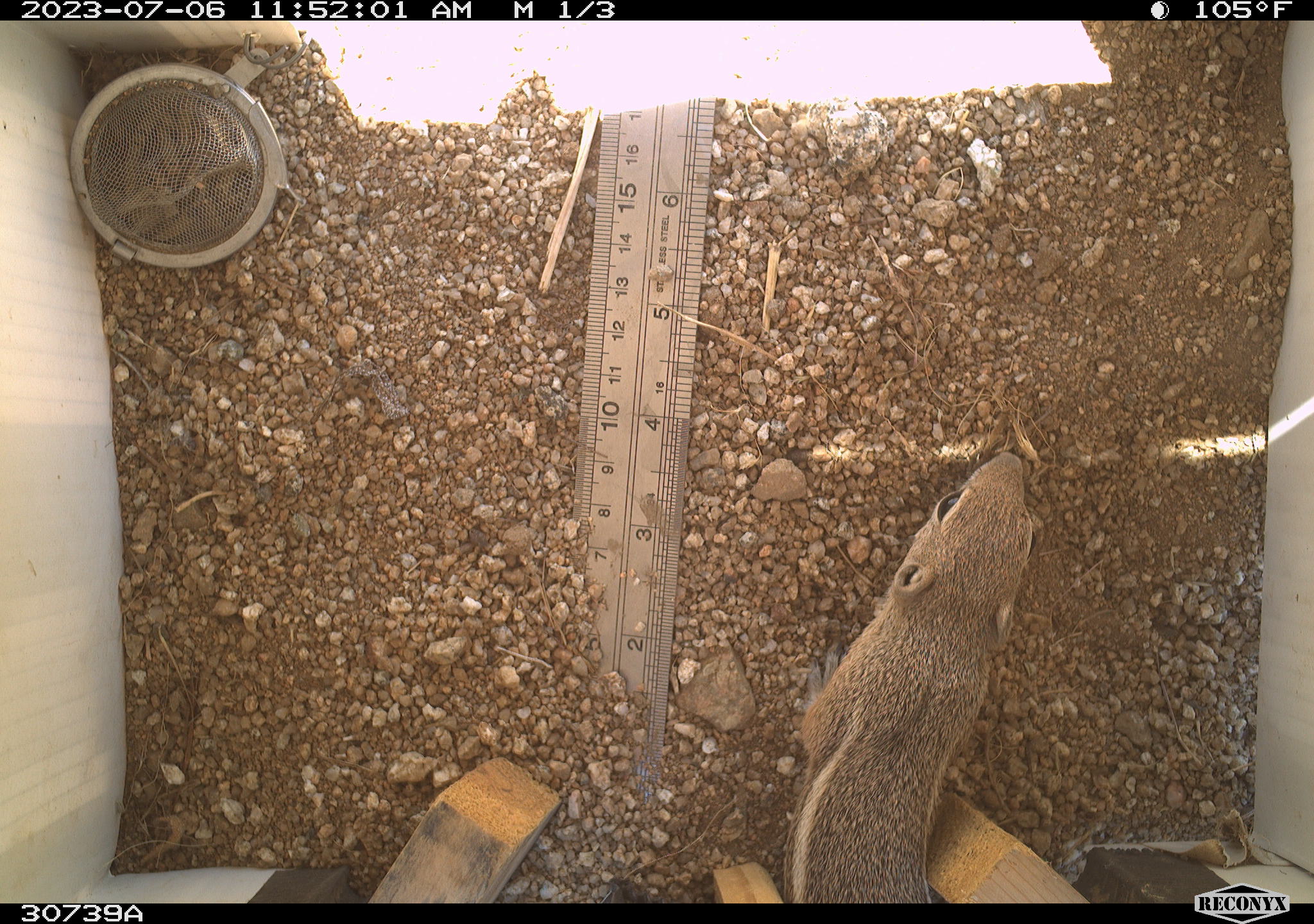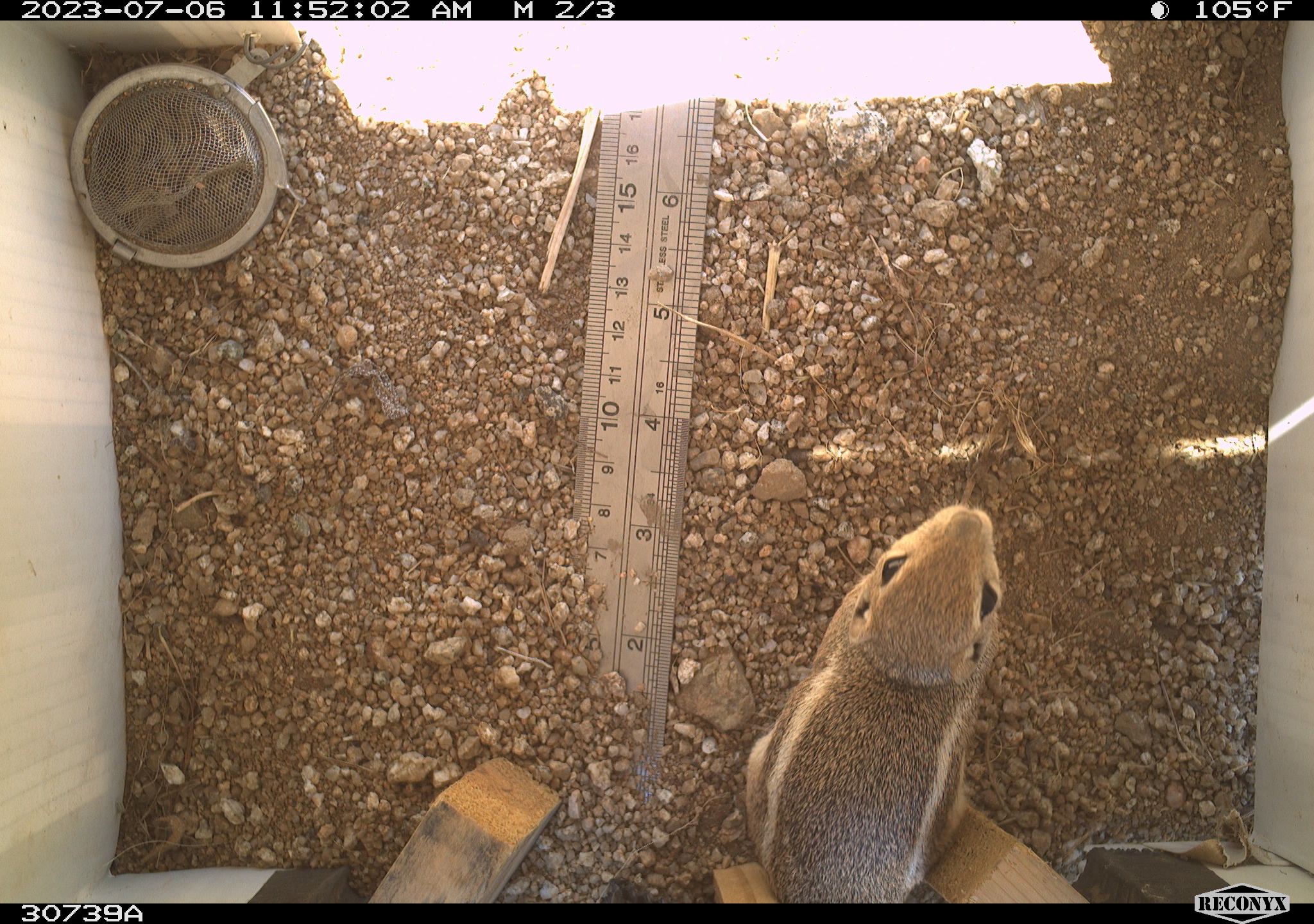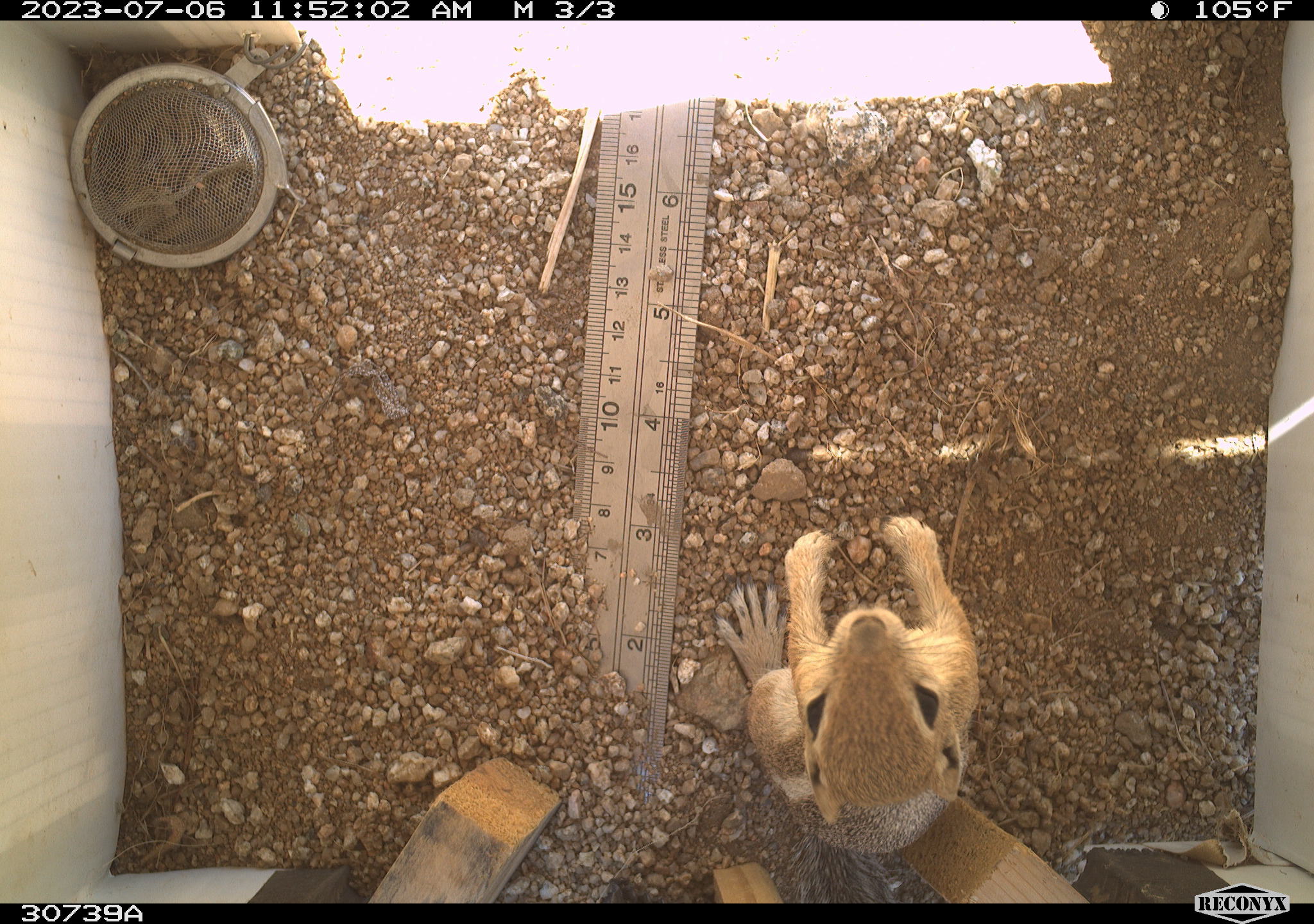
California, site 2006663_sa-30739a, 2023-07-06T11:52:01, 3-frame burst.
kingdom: Animalia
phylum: Chordata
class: Mammalia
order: Rodentia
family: Sciuridae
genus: Ammospermophilus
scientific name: Ammospermophilus leucurus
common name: white-tailed antelope squirrel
White-tailed antelope squirrel (Ammospermophilus leucurus).